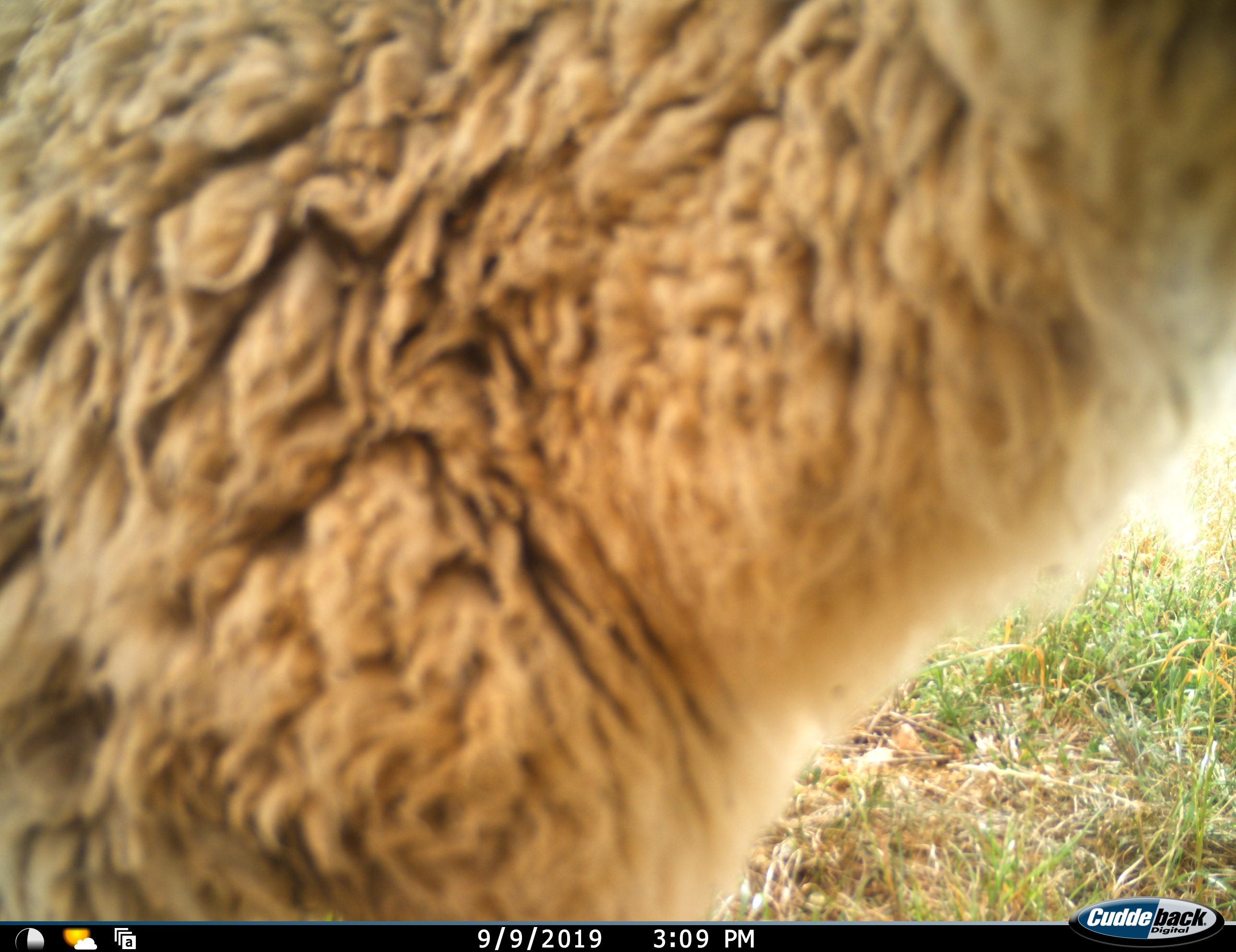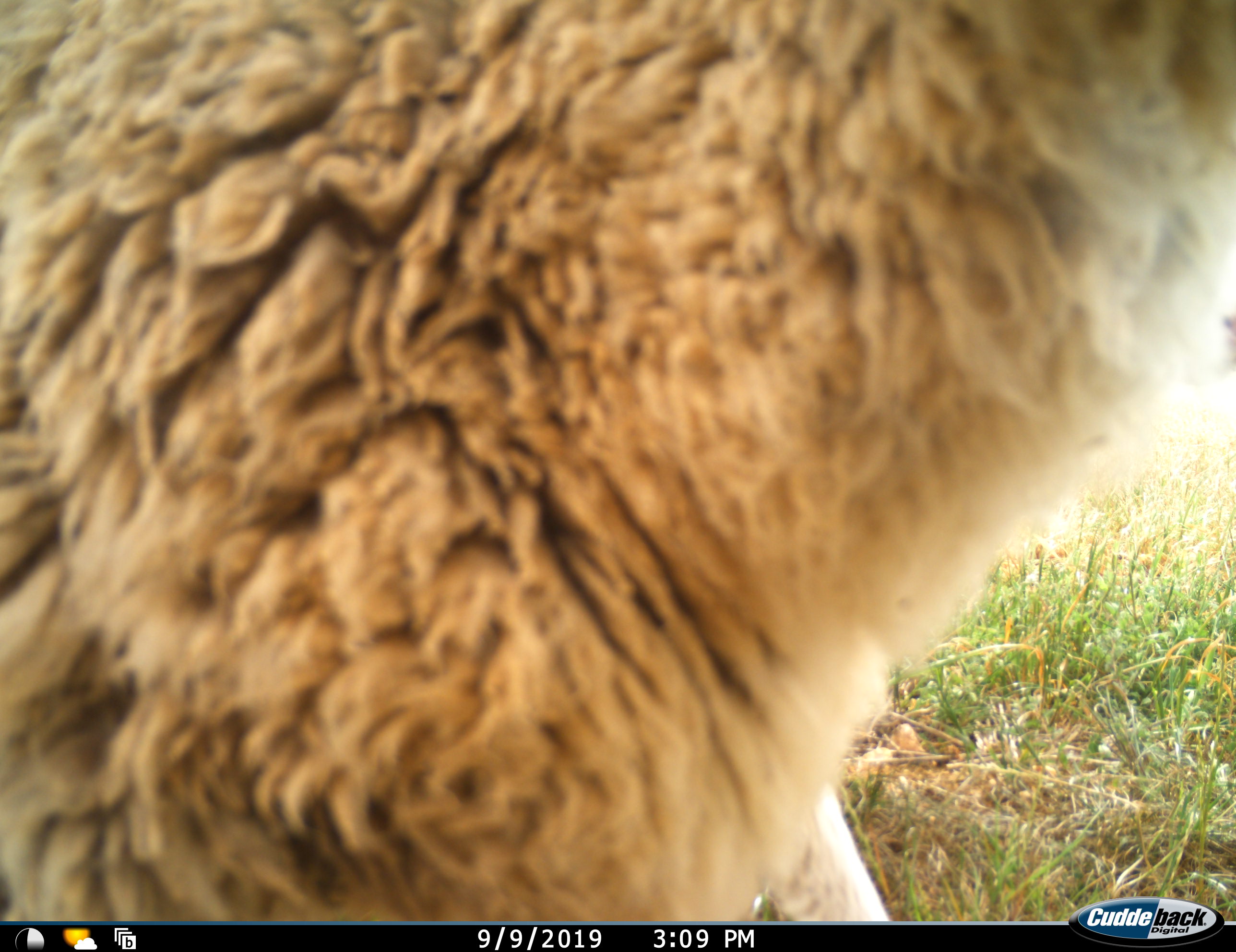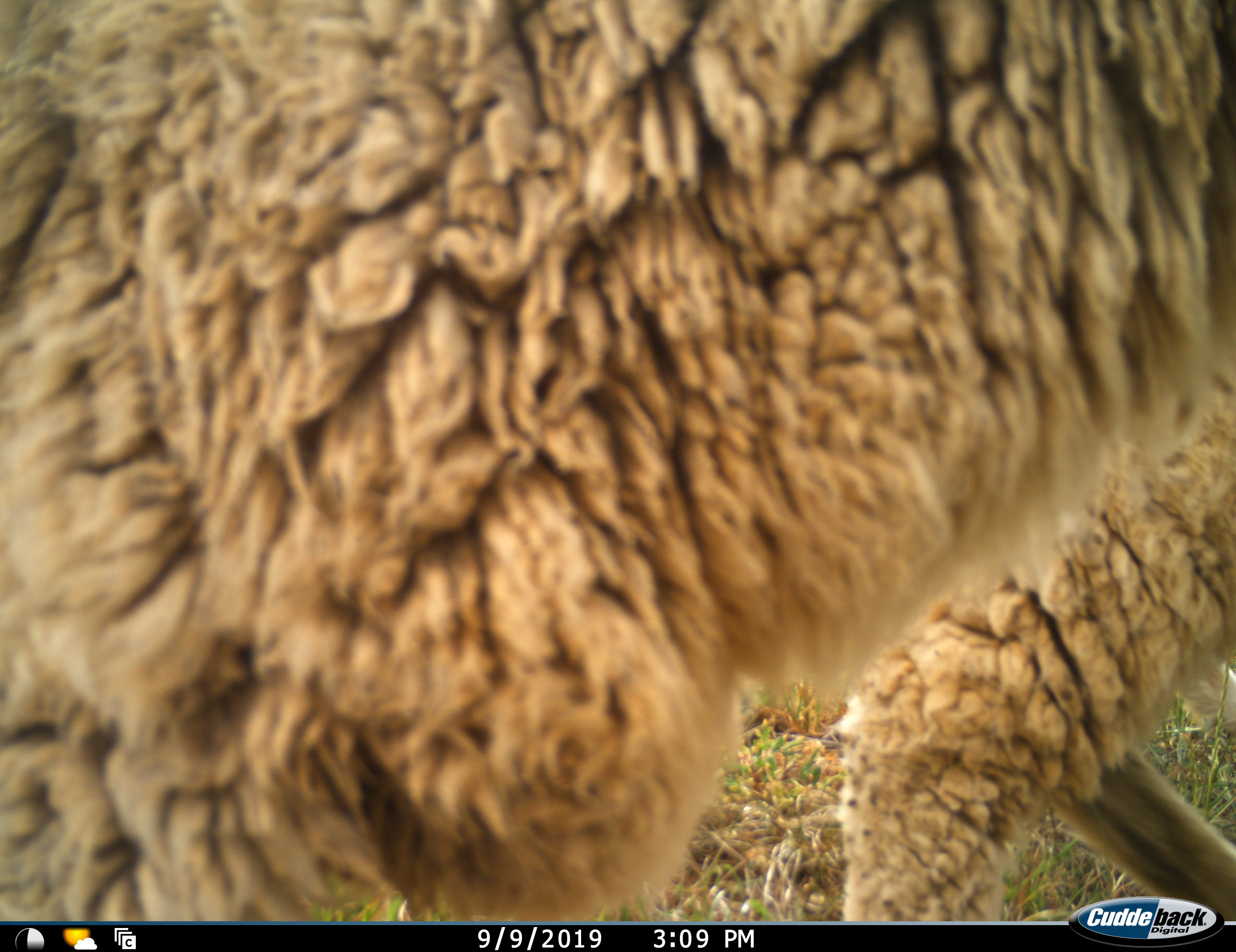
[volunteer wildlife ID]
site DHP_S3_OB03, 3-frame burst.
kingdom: Animalia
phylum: Chordata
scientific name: Vertebrata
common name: domestic animal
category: domesticanimal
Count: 2.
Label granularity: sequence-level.